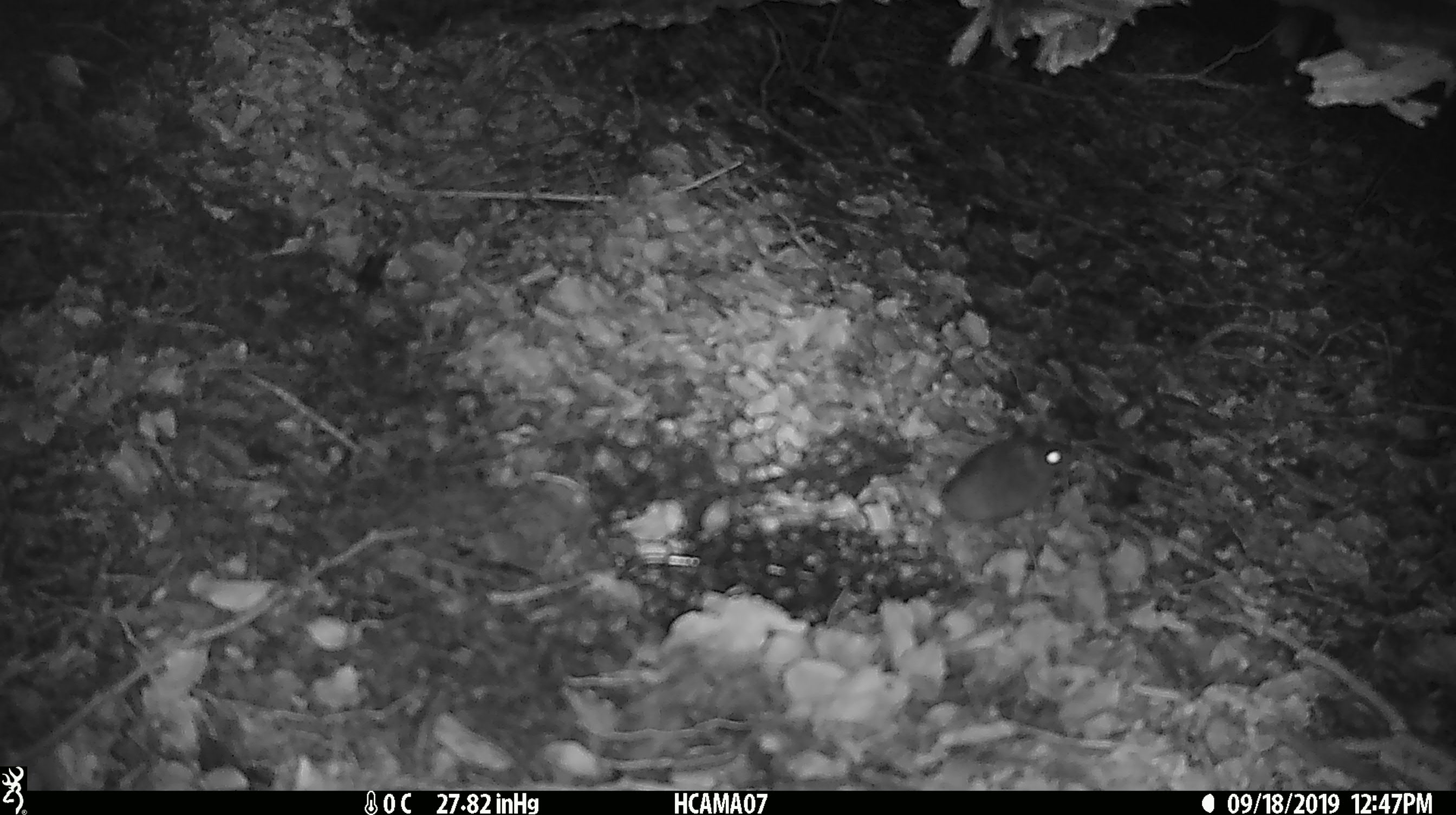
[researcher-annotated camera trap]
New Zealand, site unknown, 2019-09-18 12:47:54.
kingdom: Animalia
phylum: Chordata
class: Mammalia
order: Rodentia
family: Muridae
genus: Mus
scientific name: Mus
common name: mouse